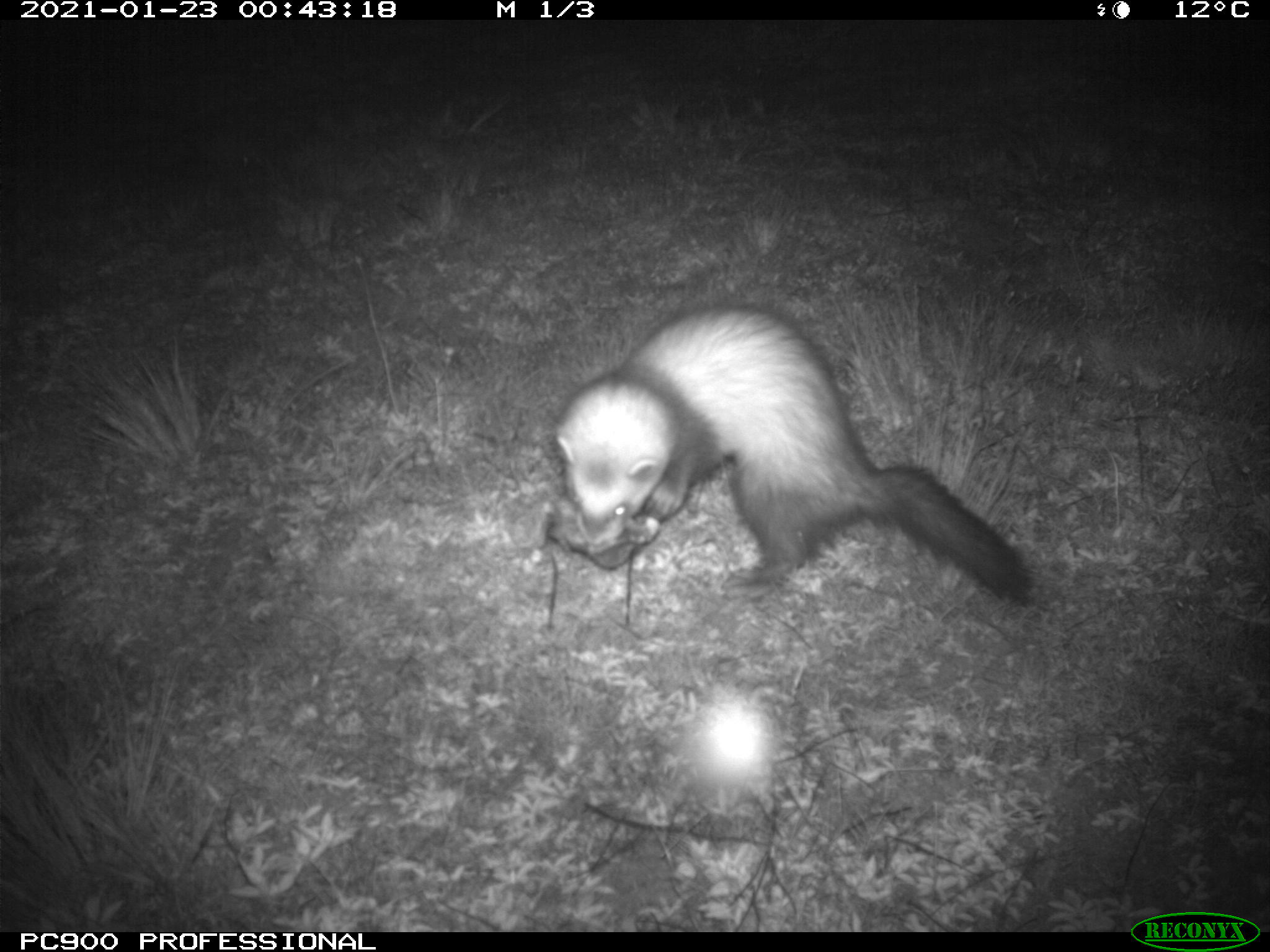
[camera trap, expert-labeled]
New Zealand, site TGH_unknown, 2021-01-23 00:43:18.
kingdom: Animalia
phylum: Chordata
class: Mammalia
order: Carnivora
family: Mustelidae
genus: Mustela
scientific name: Mustela furo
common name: ferret